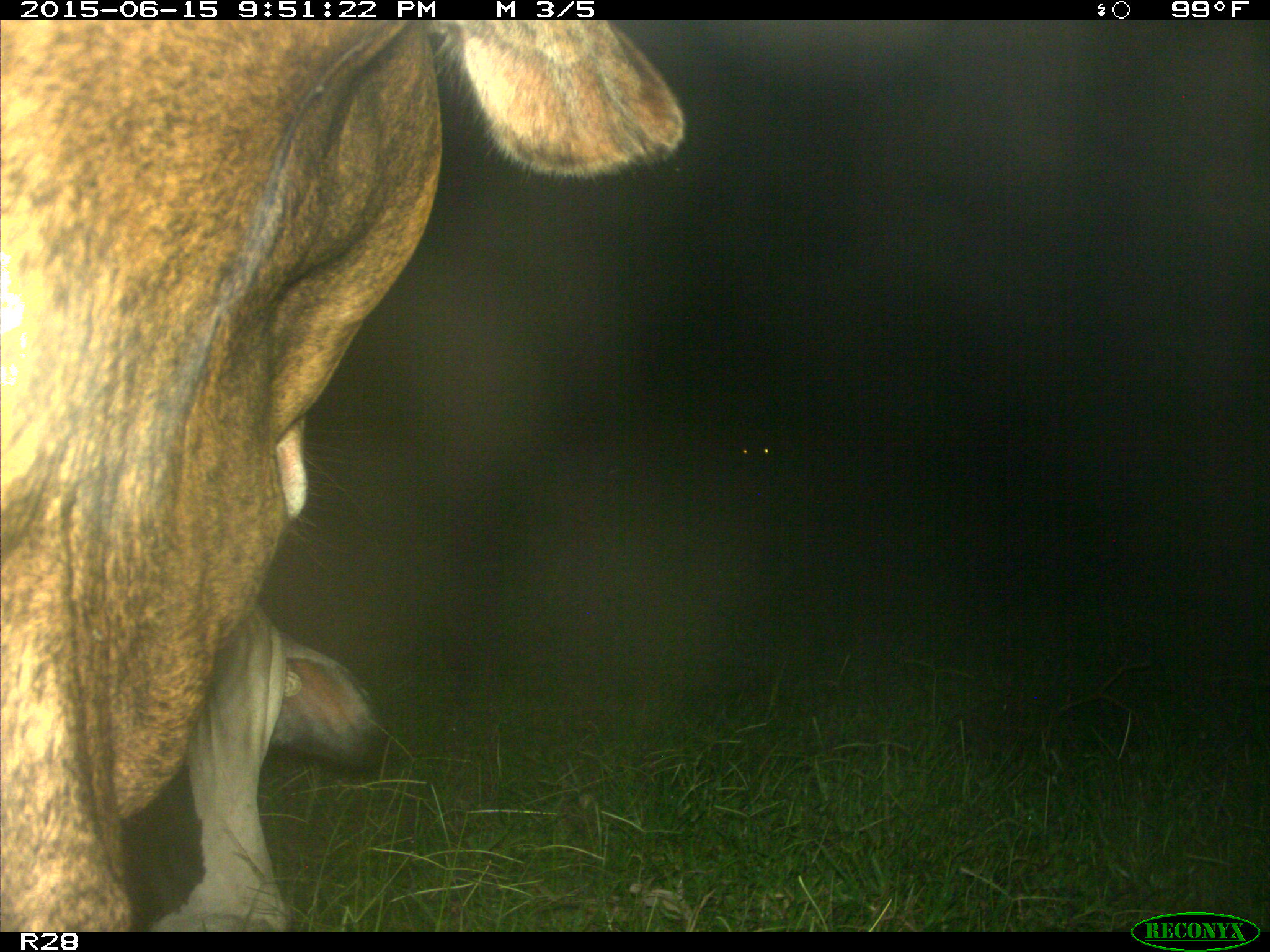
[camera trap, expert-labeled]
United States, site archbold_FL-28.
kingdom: Animalia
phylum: Chordata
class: Mammalia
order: Artiodactyla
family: Bovidae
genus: Bos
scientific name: Bos taurus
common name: domestic cow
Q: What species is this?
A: Bos taurus (domestic cow).